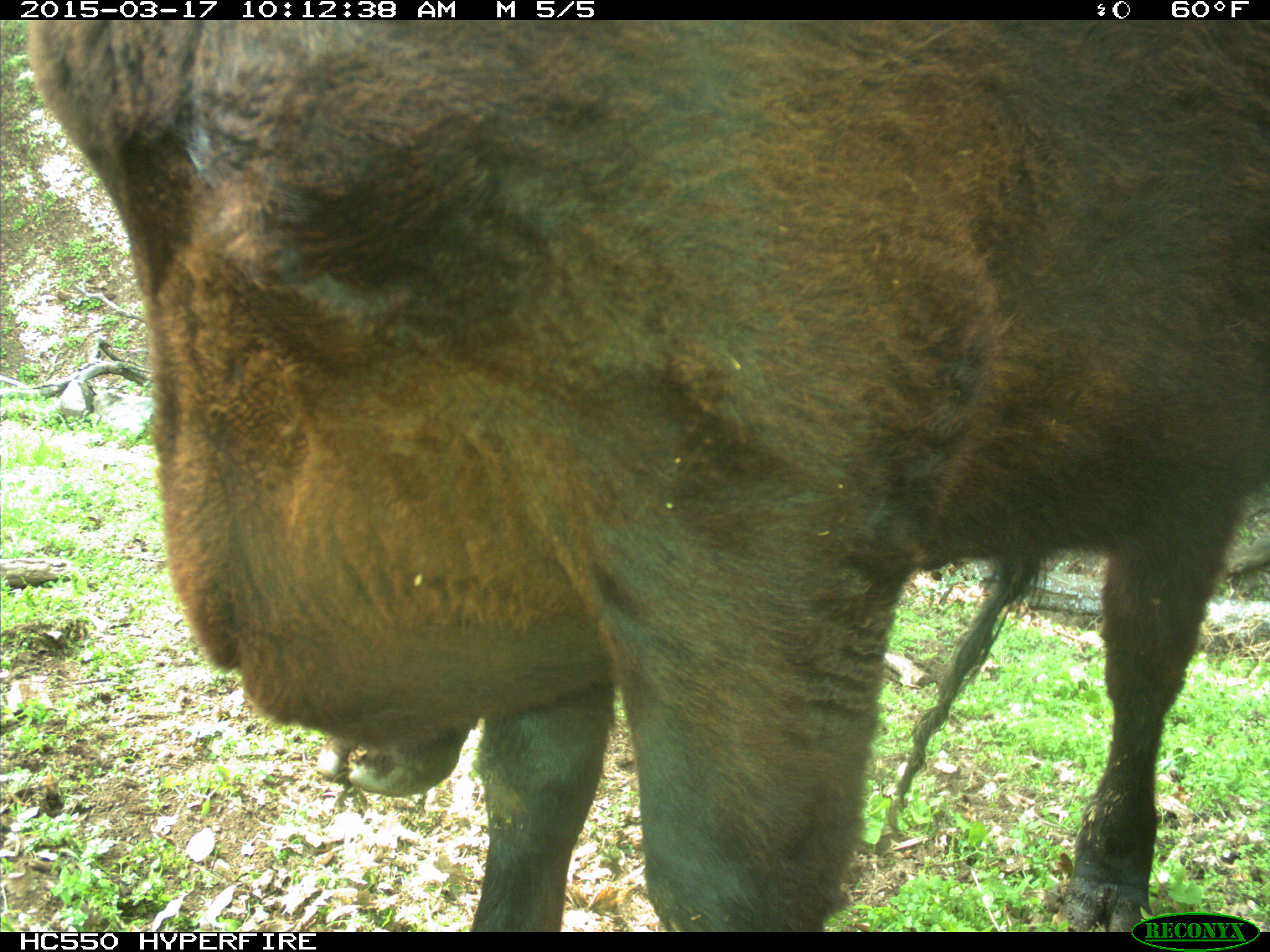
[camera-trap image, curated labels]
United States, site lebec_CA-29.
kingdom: Animalia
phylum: Chordata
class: Mammalia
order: Artiodactyla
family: Bovidae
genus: Bos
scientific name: Bos taurus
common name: domestic cow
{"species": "Bos taurus (domestic cow)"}